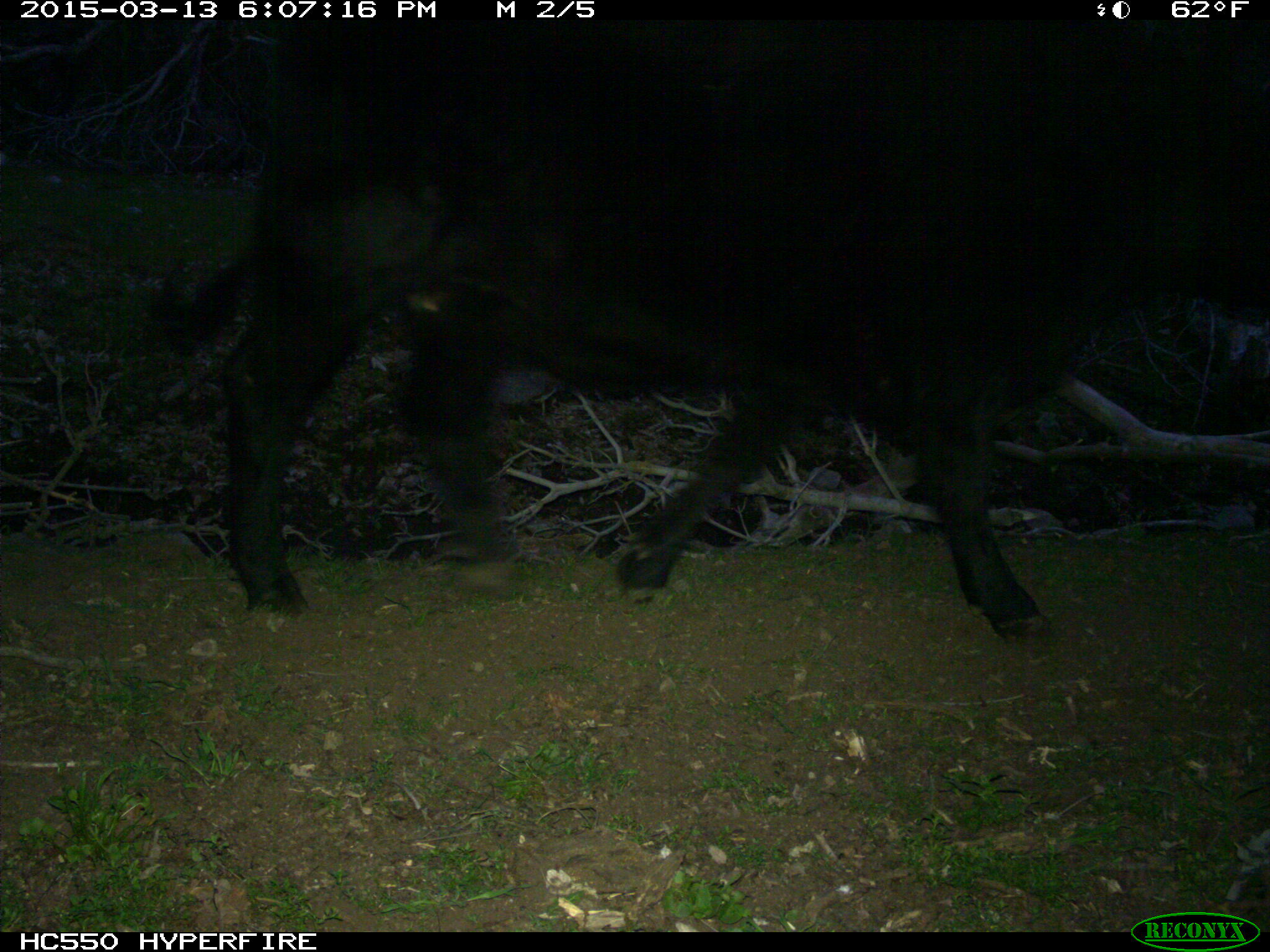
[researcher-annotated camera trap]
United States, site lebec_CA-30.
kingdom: Animalia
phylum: Chordata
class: Mammalia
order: Artiodactyla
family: Bovidae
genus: Bos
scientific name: Bos taurus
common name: domestic cow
Bos taurus (domestic cow).